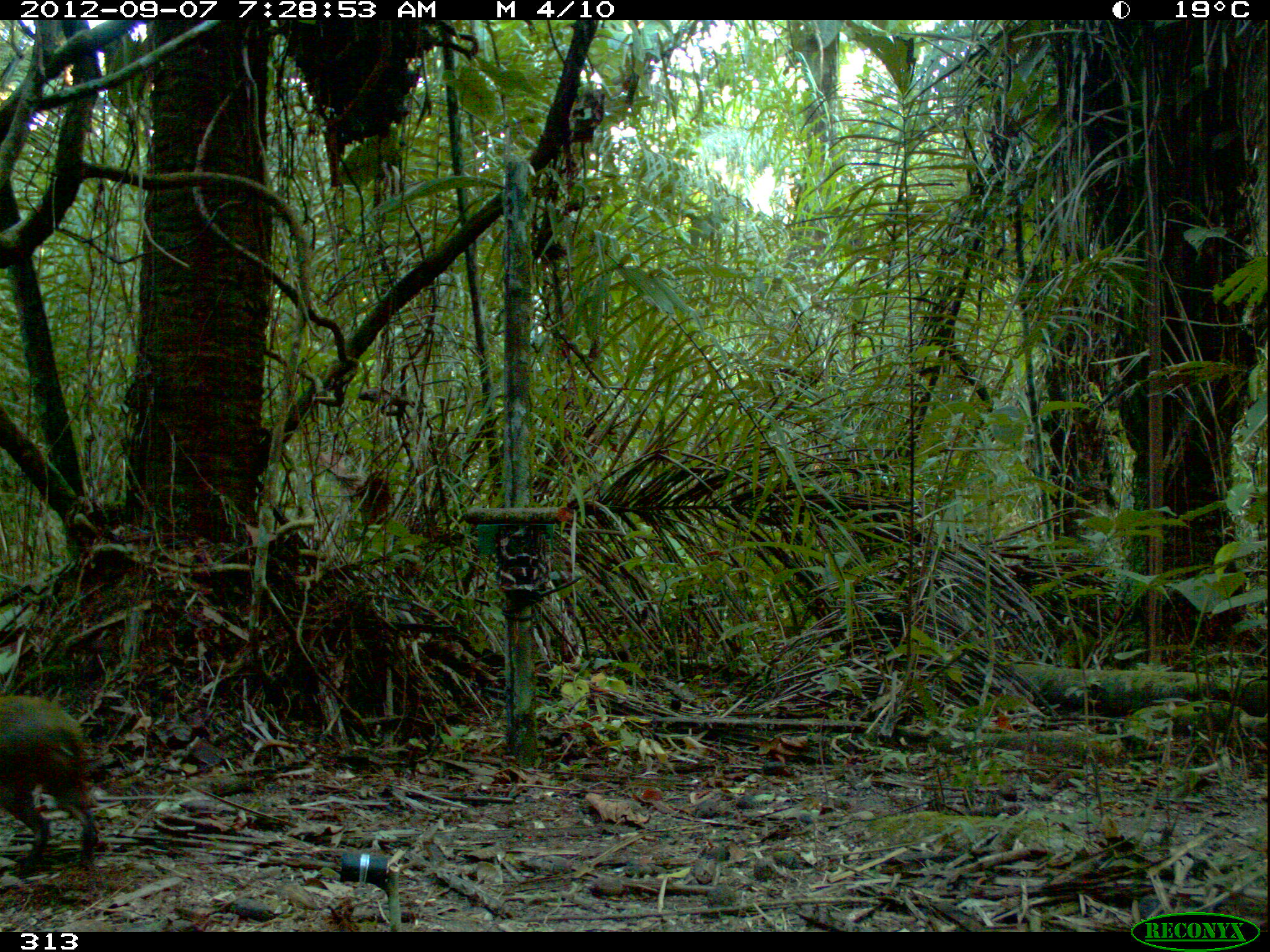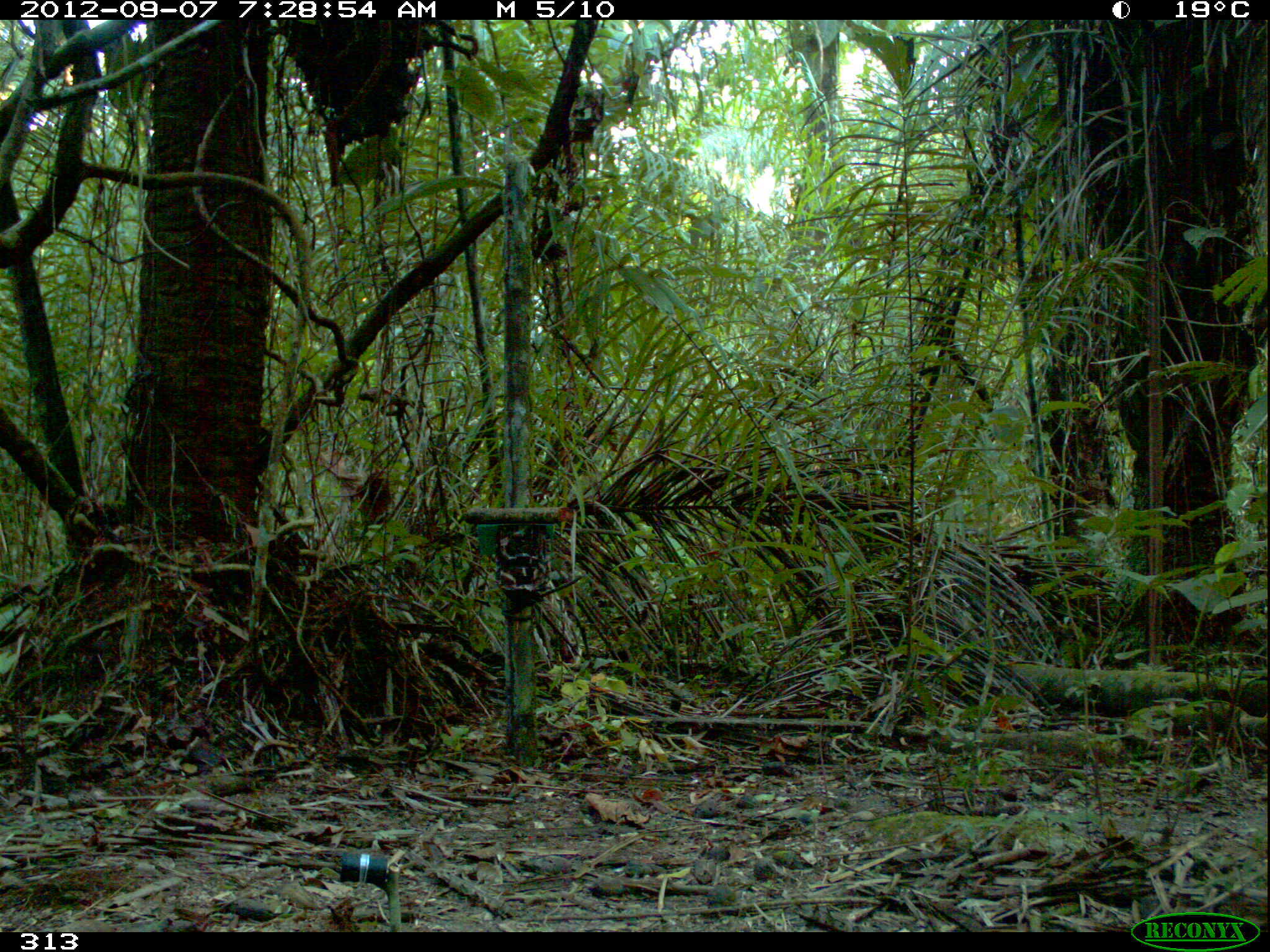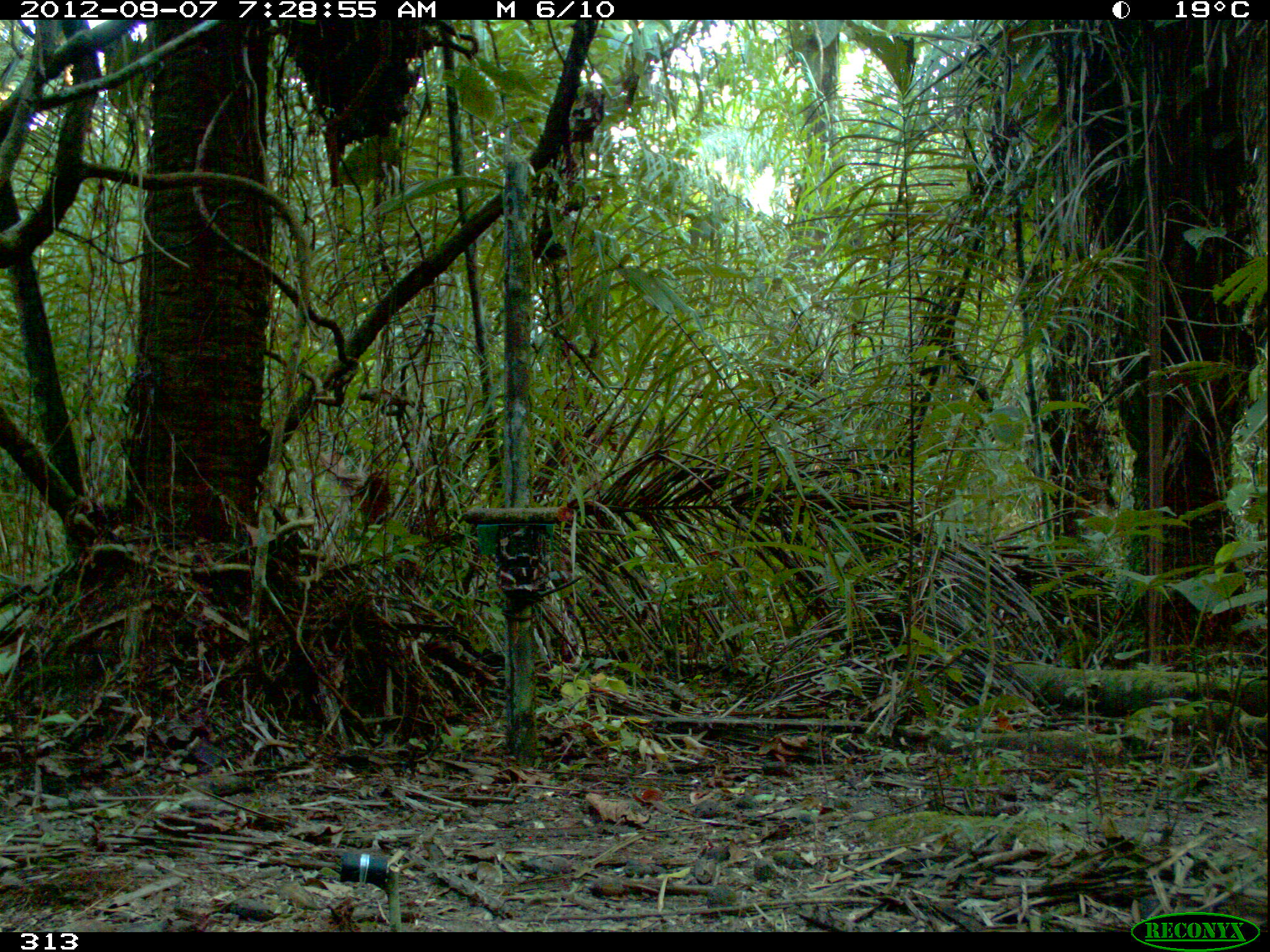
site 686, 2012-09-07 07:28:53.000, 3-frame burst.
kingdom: Animalia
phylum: Chordata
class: Mammalia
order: Rodentia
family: Dasyproctidae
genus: Dasyprocta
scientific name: Dasyprocta punctata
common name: central american agouti